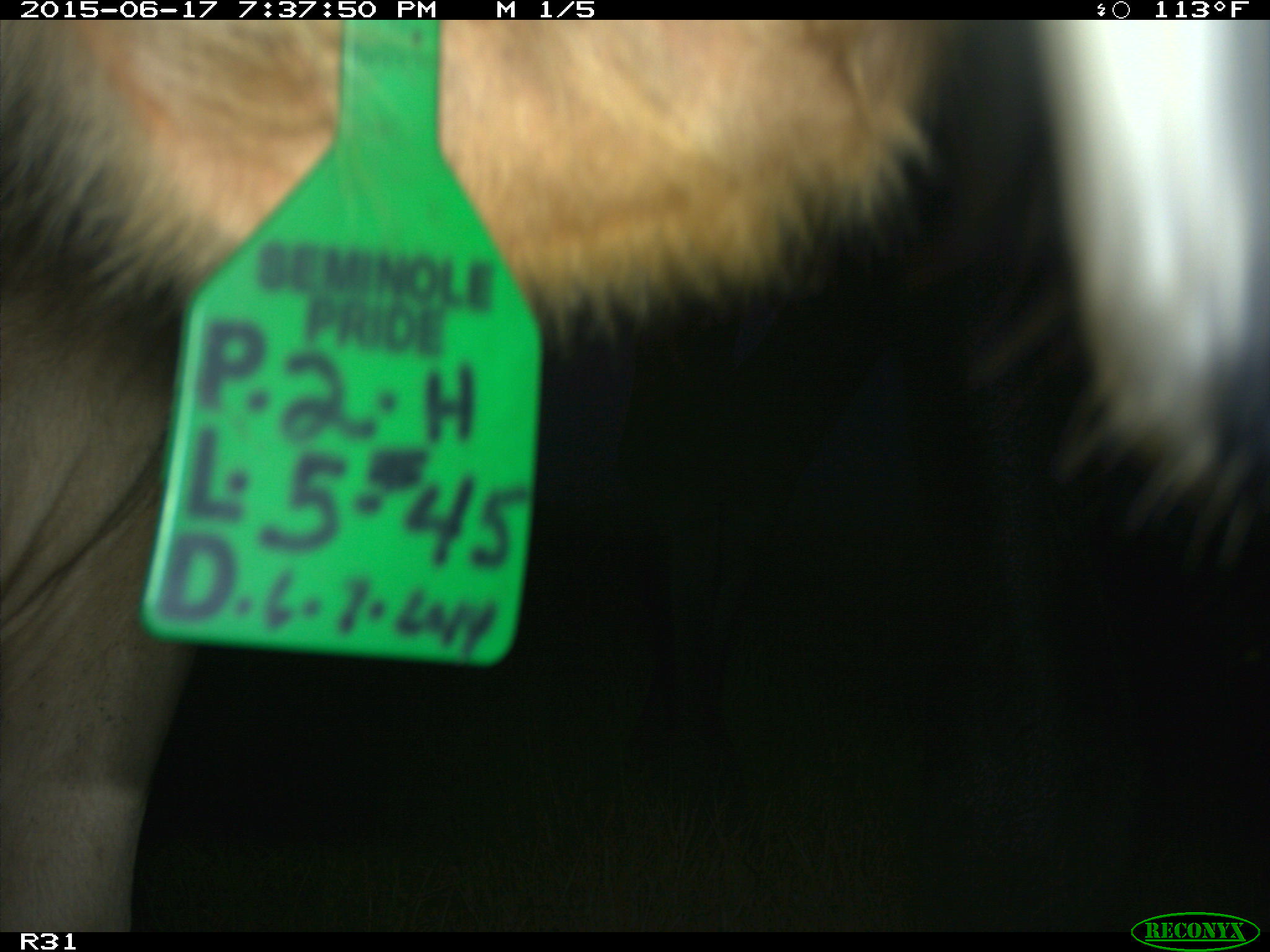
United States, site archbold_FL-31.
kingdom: Animalia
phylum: Chordata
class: Mammalia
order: Artiodactyla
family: Bovidae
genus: Bos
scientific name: Bos taurus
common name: domestic cow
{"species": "Bos taurus (domestic cow)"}